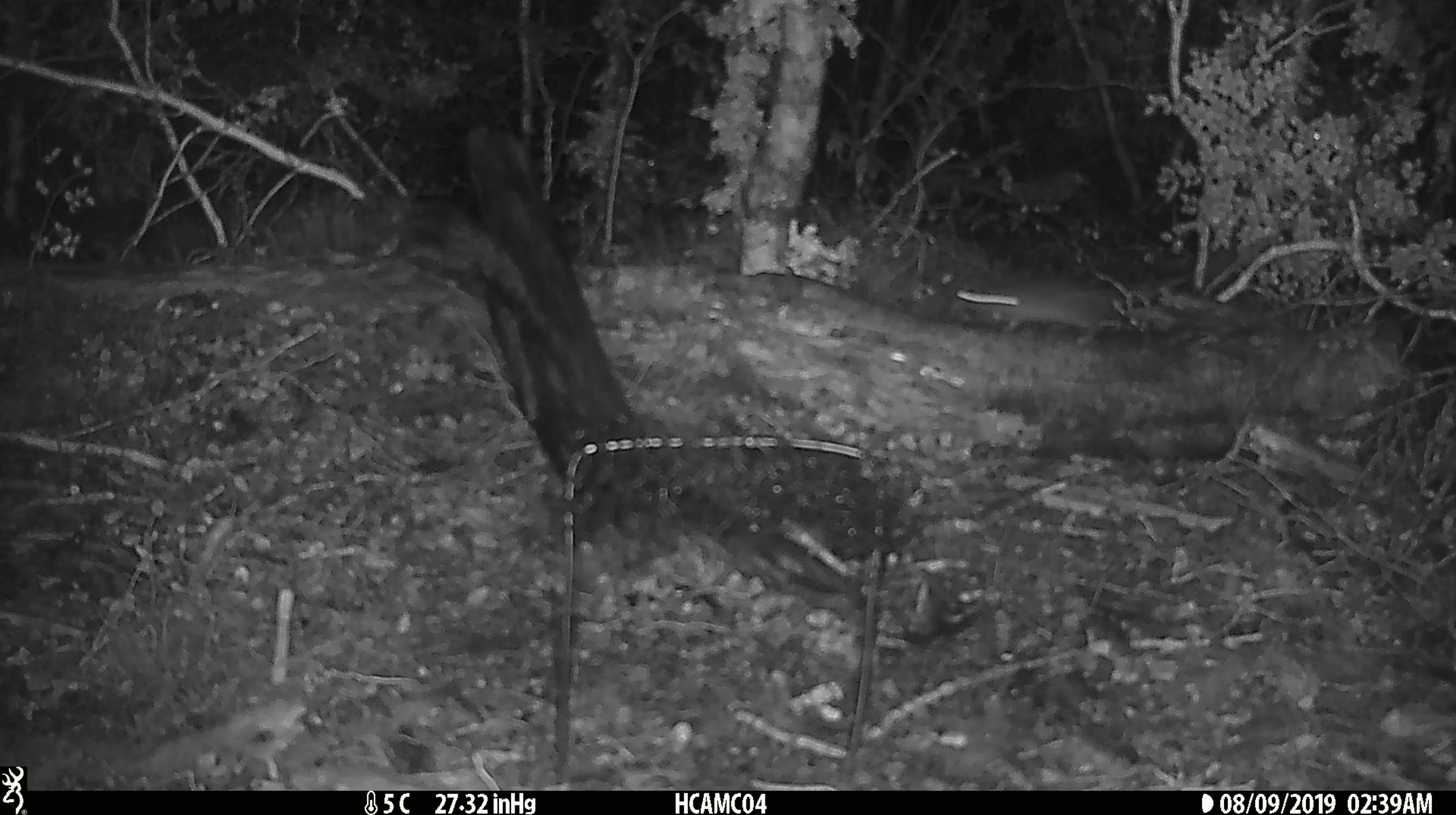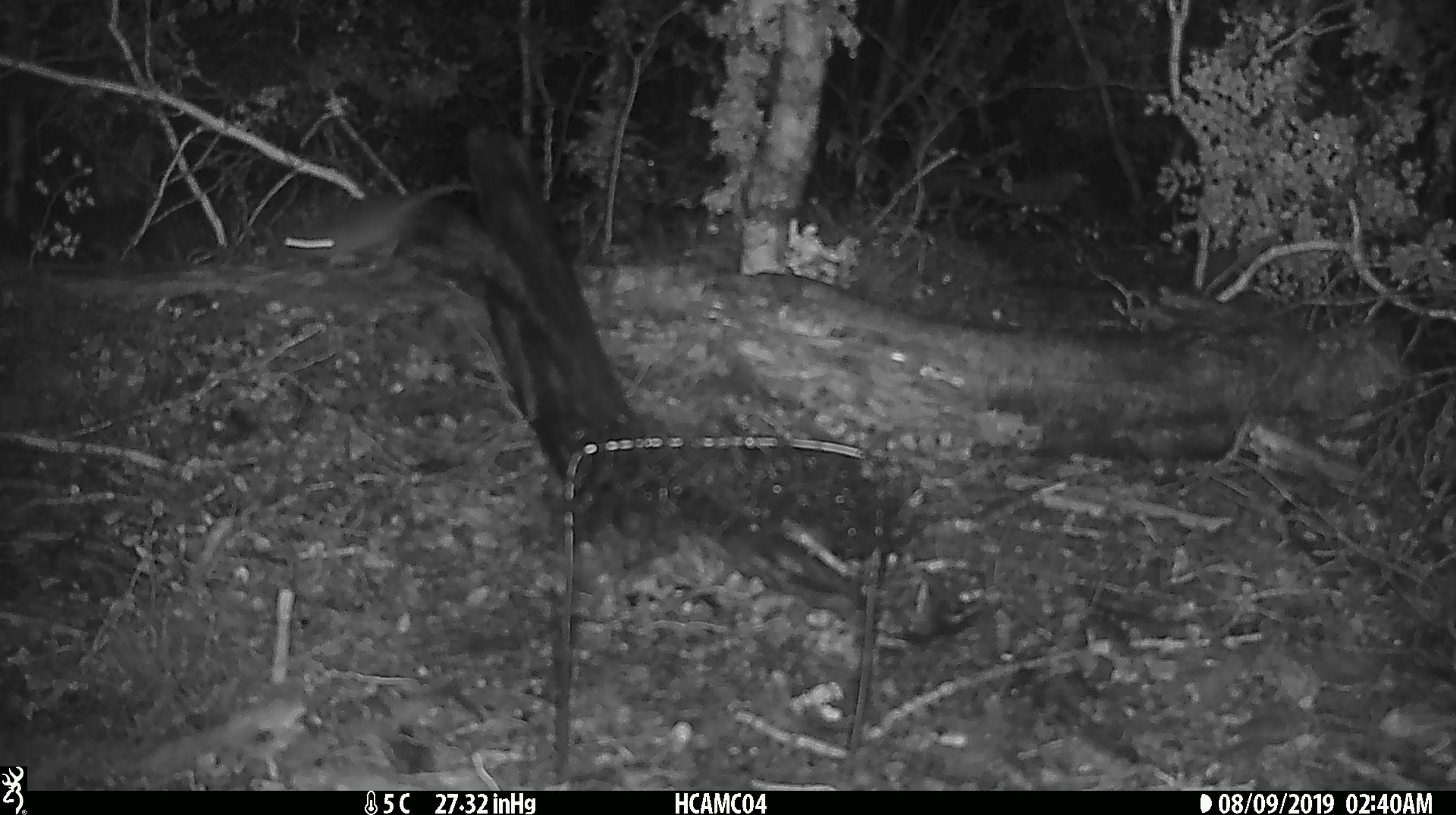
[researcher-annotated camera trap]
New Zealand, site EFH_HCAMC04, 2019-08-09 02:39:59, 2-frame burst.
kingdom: Animalia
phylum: Chordata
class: Mammalia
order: Rodentia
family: Muridae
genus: Mus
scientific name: Mus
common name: mouse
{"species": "mouse (Mus)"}